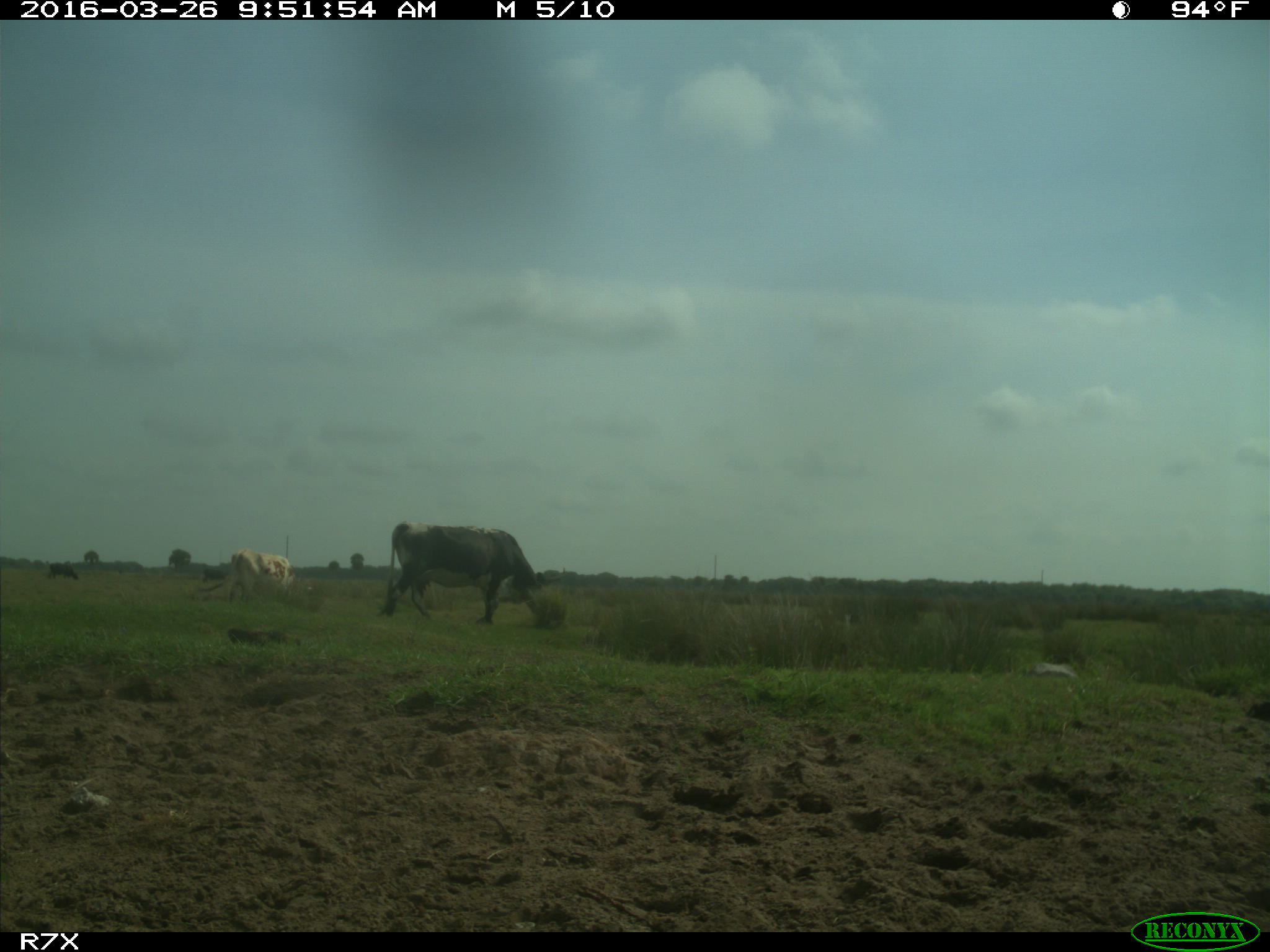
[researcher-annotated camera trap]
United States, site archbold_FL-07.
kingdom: Animalia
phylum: Chordata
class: Mammalia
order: Artiodactyla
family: Bovidae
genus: Bos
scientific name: Bos taurus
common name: domestic cow